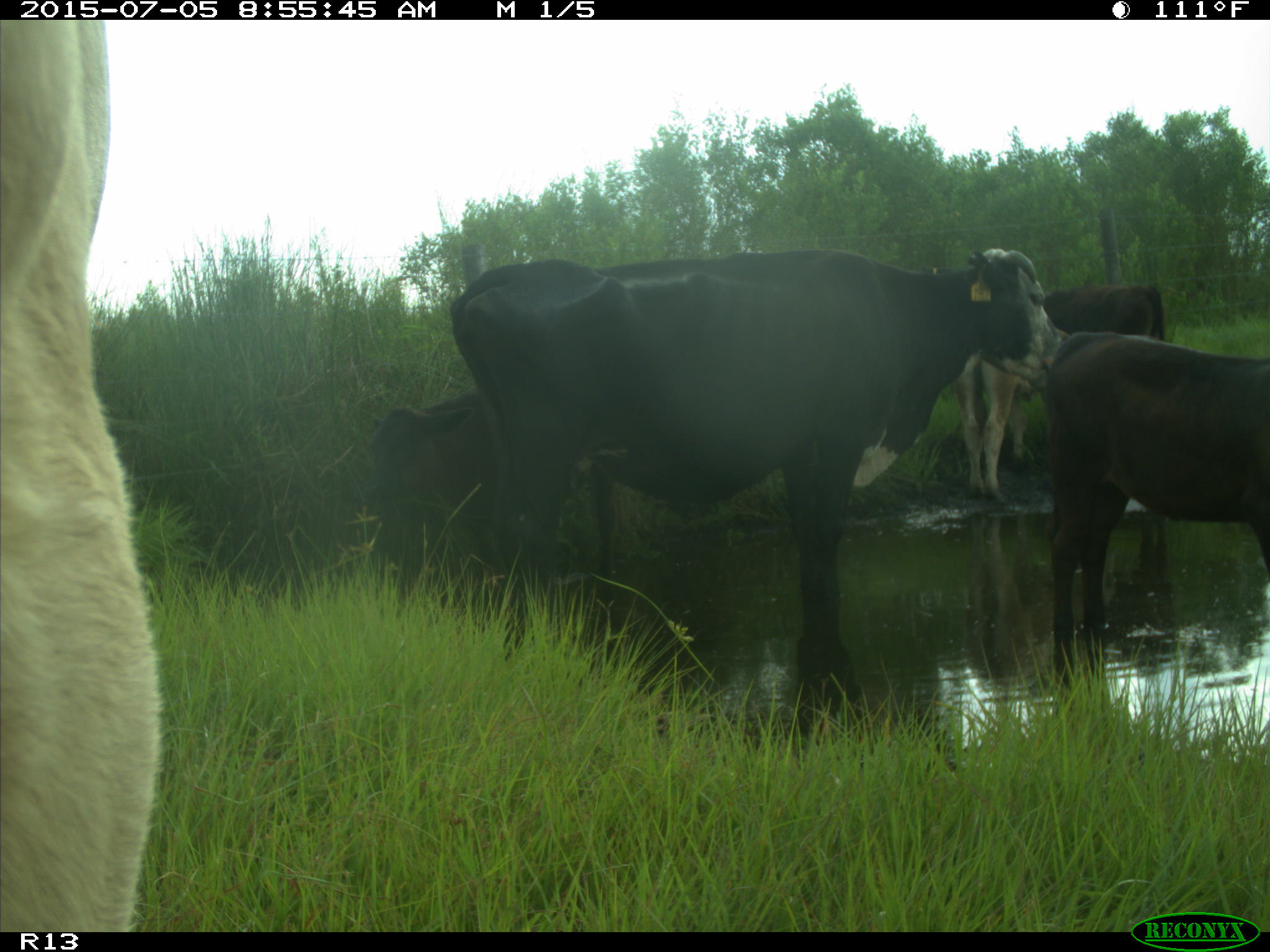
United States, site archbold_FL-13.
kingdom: Animalia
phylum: Chordata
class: Mammalia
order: Artiodactyla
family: Bovidae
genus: Bos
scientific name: Bos taurus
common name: domestic cow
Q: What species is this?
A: Bos taurus (domestic cow).